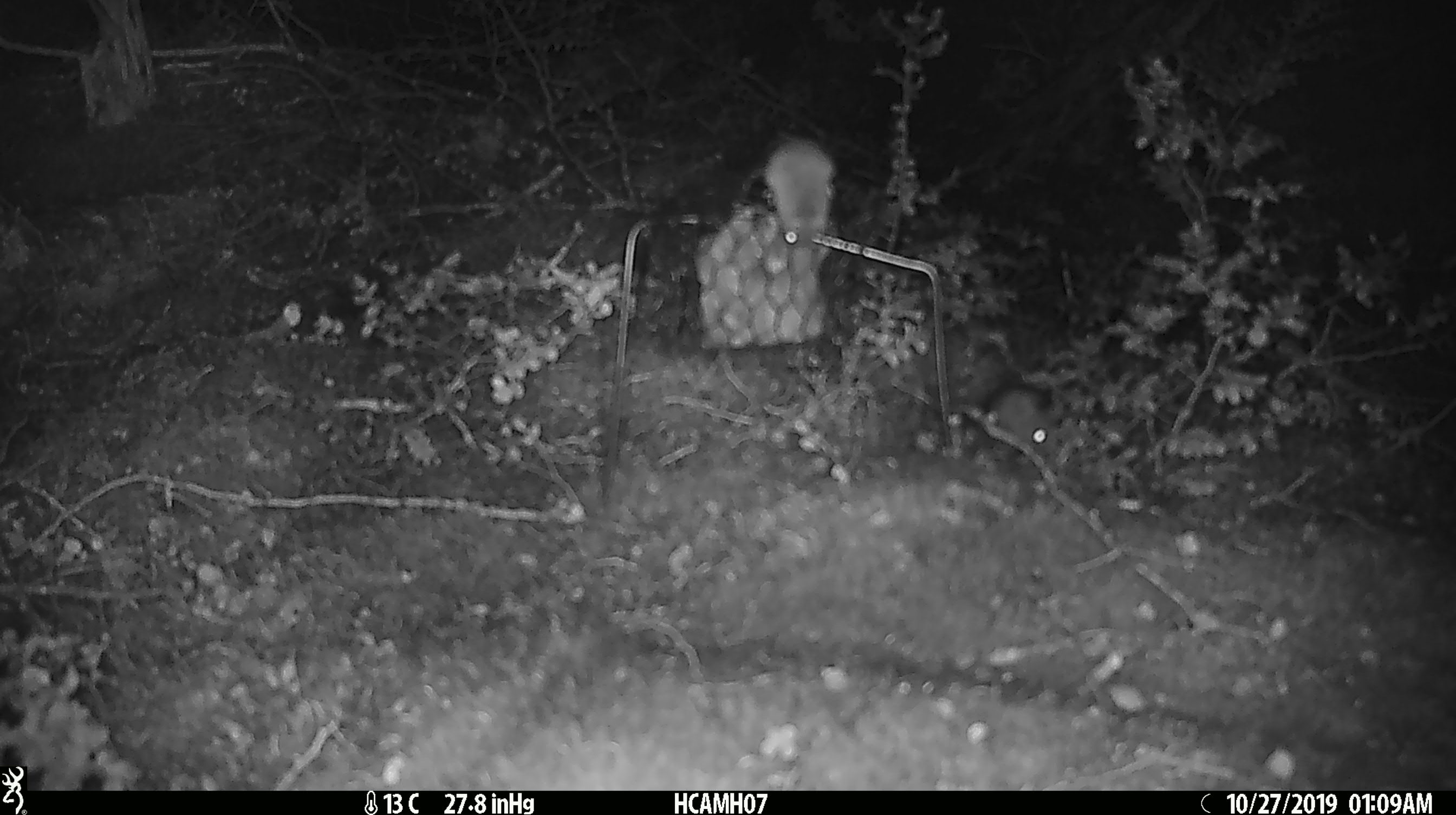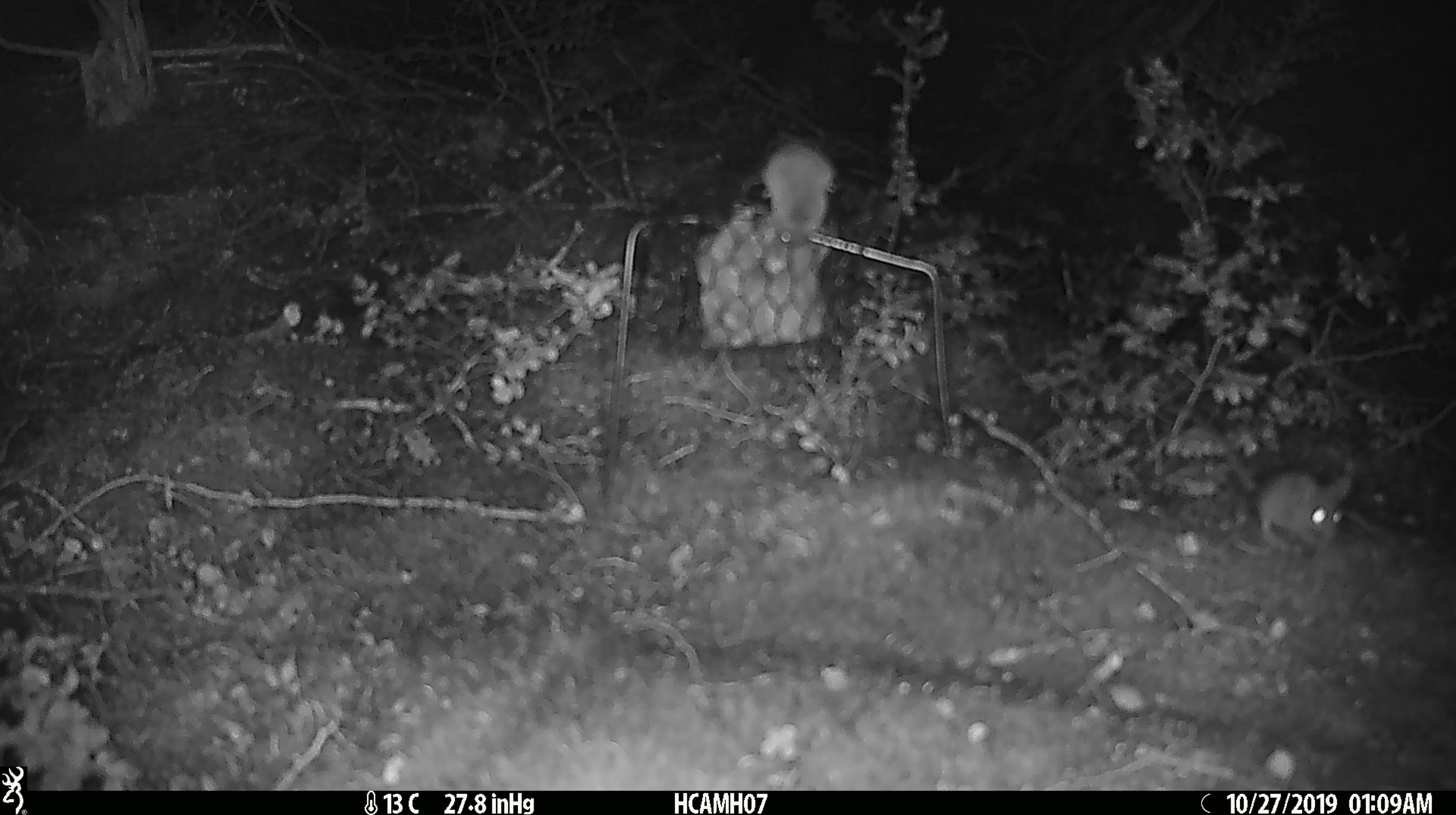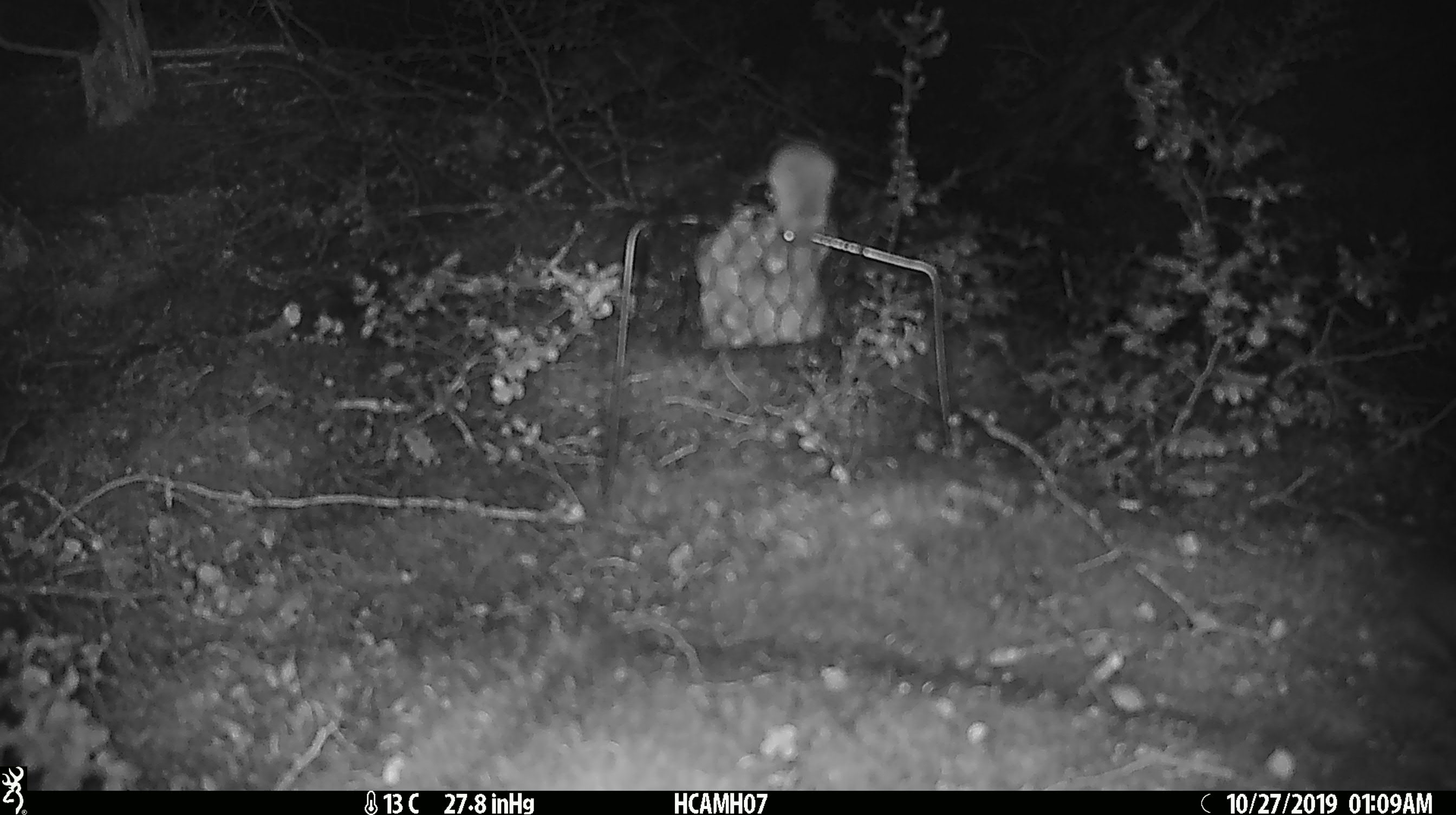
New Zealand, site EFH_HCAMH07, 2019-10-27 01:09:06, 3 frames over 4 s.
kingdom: Animalia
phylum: Chordata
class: Mammalia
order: Rodentia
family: Muridae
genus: Mus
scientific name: Mus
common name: mouse